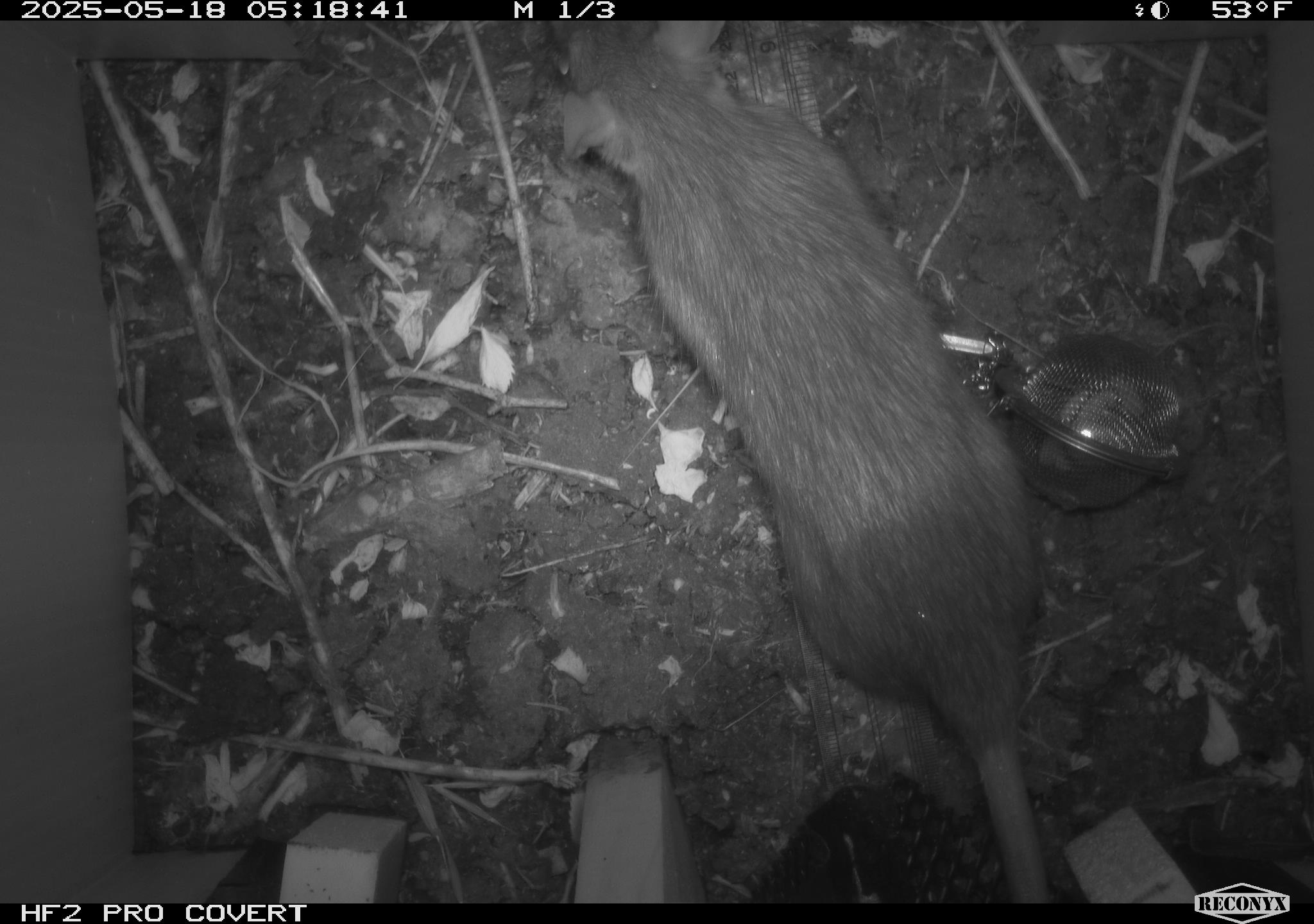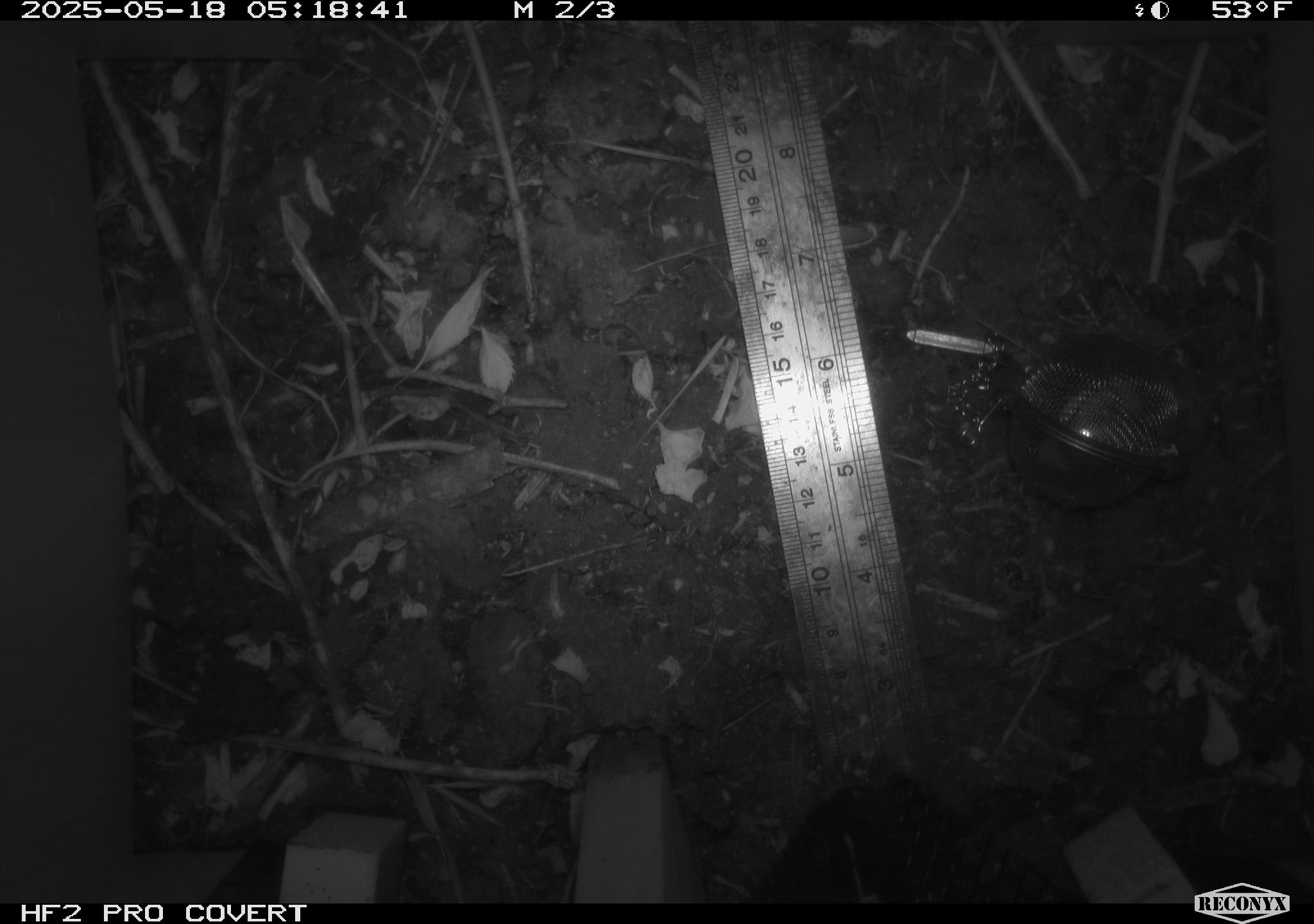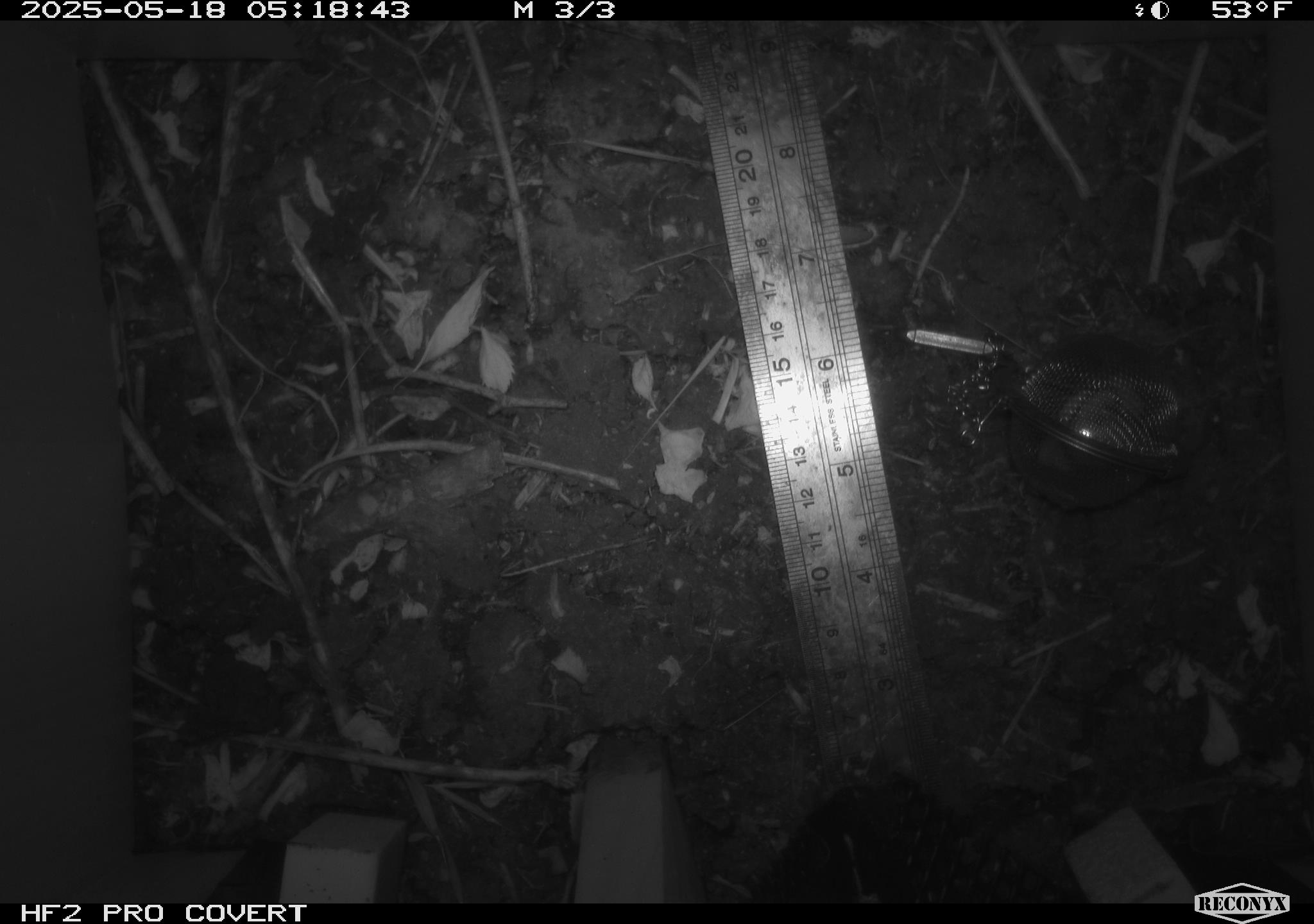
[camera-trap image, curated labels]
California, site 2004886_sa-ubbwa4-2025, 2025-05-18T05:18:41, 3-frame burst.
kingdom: Animalia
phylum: Chordata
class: Mammalia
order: Rodentia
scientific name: Rodentia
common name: rodent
Rodent (Rodentia).